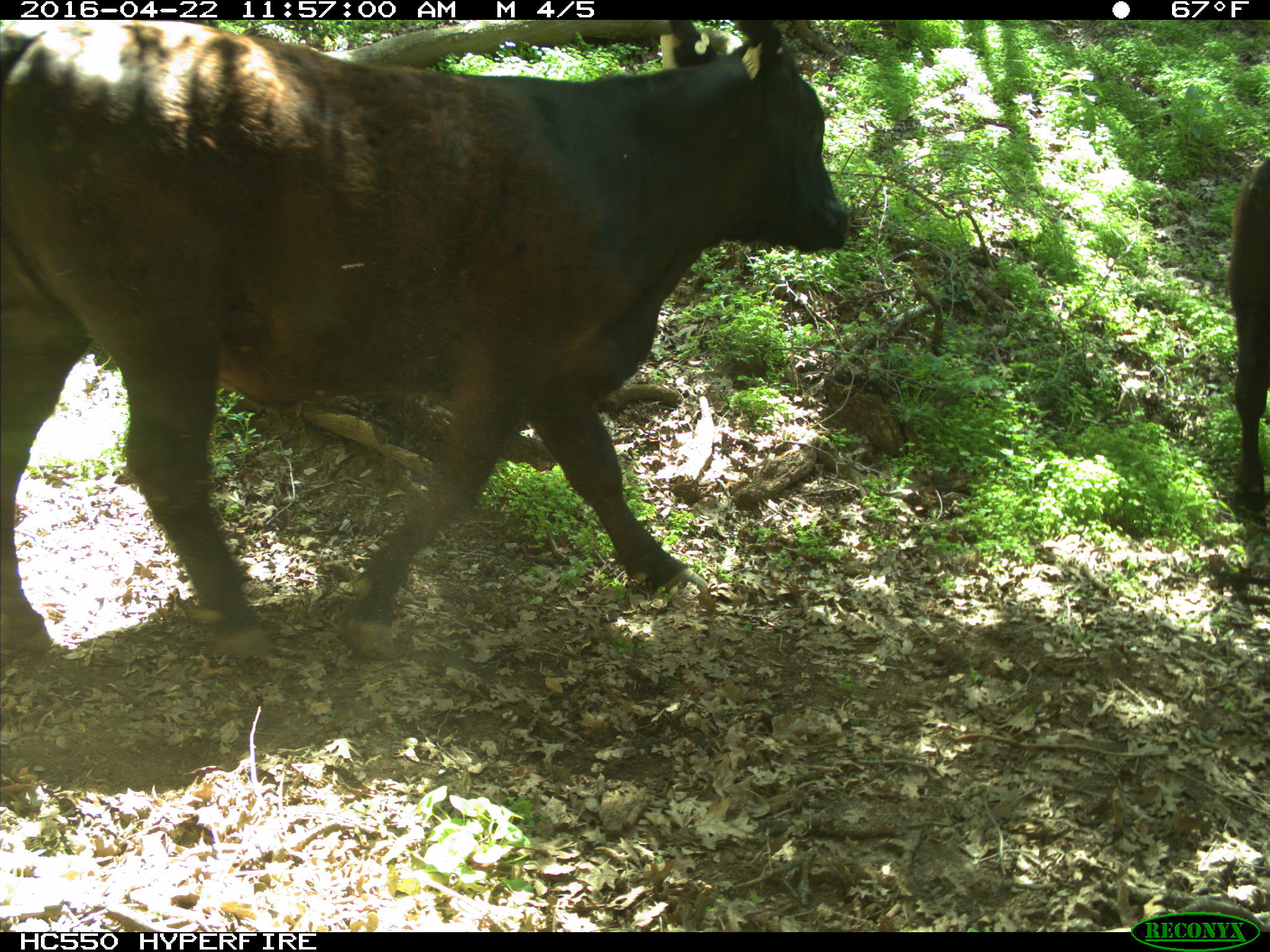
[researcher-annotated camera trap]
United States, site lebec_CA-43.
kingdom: Animalia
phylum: Chordata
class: Mammalia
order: Artiodactyla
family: Bovidae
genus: Bos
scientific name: Bos taurus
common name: domestic cow